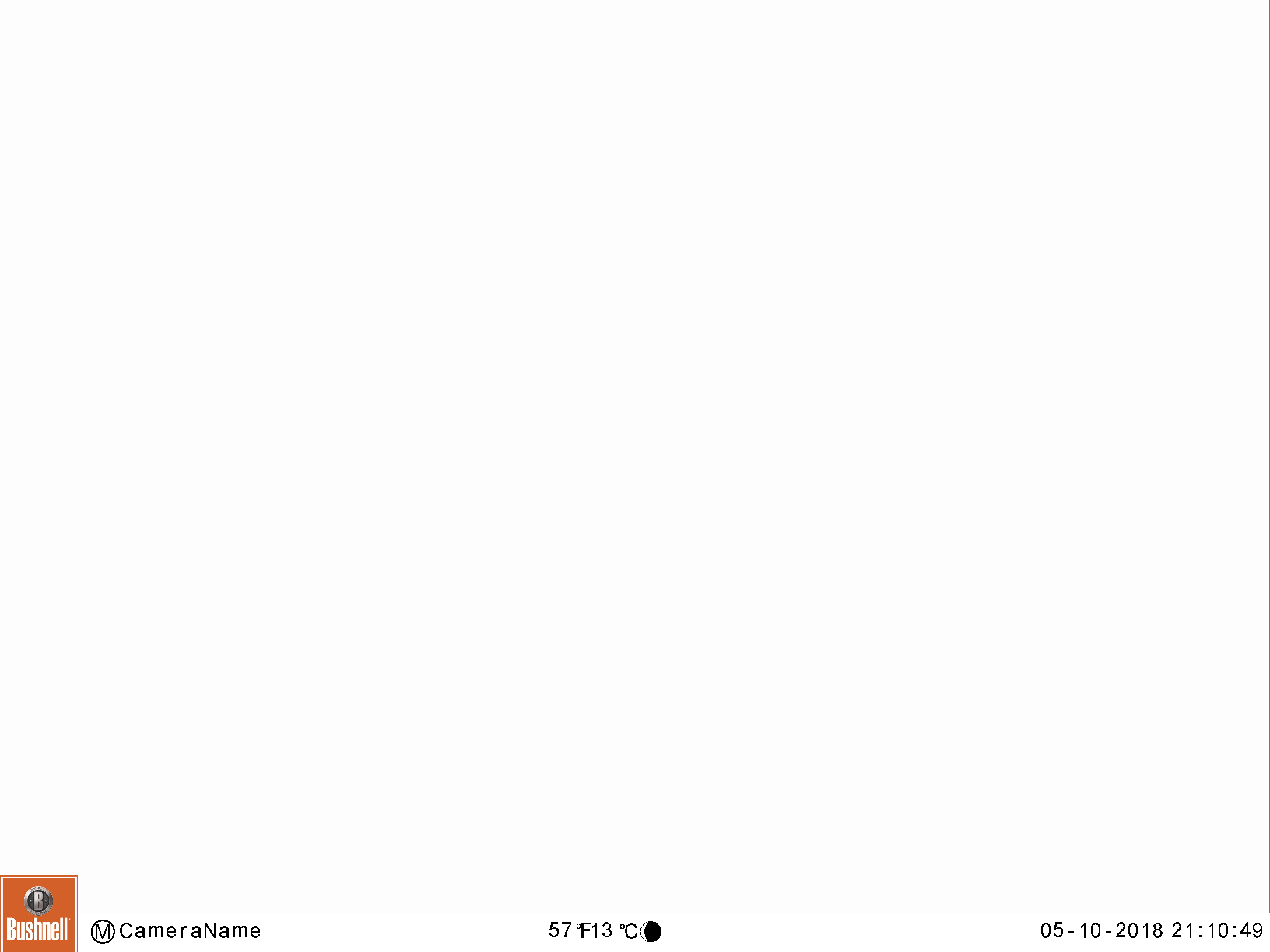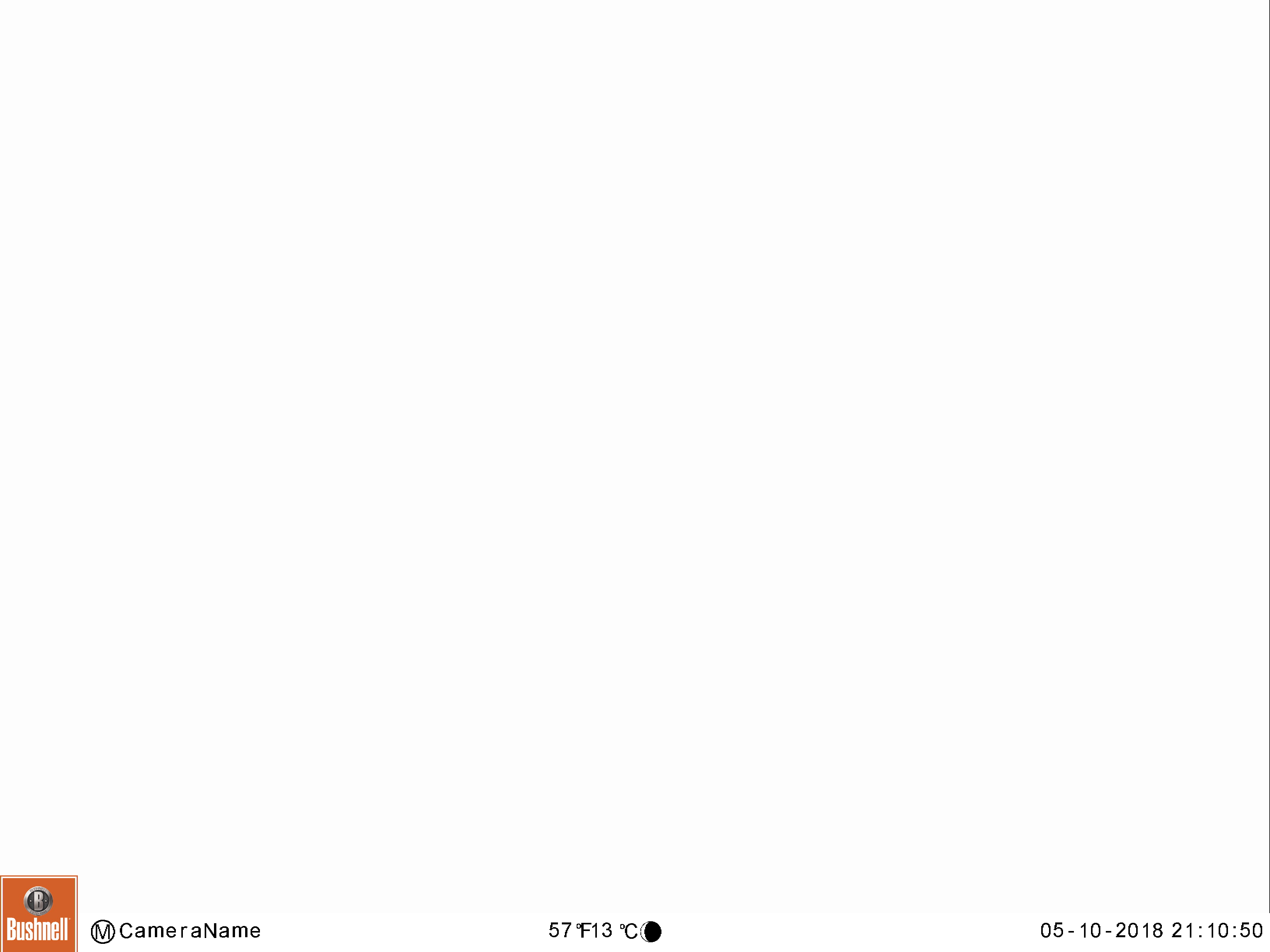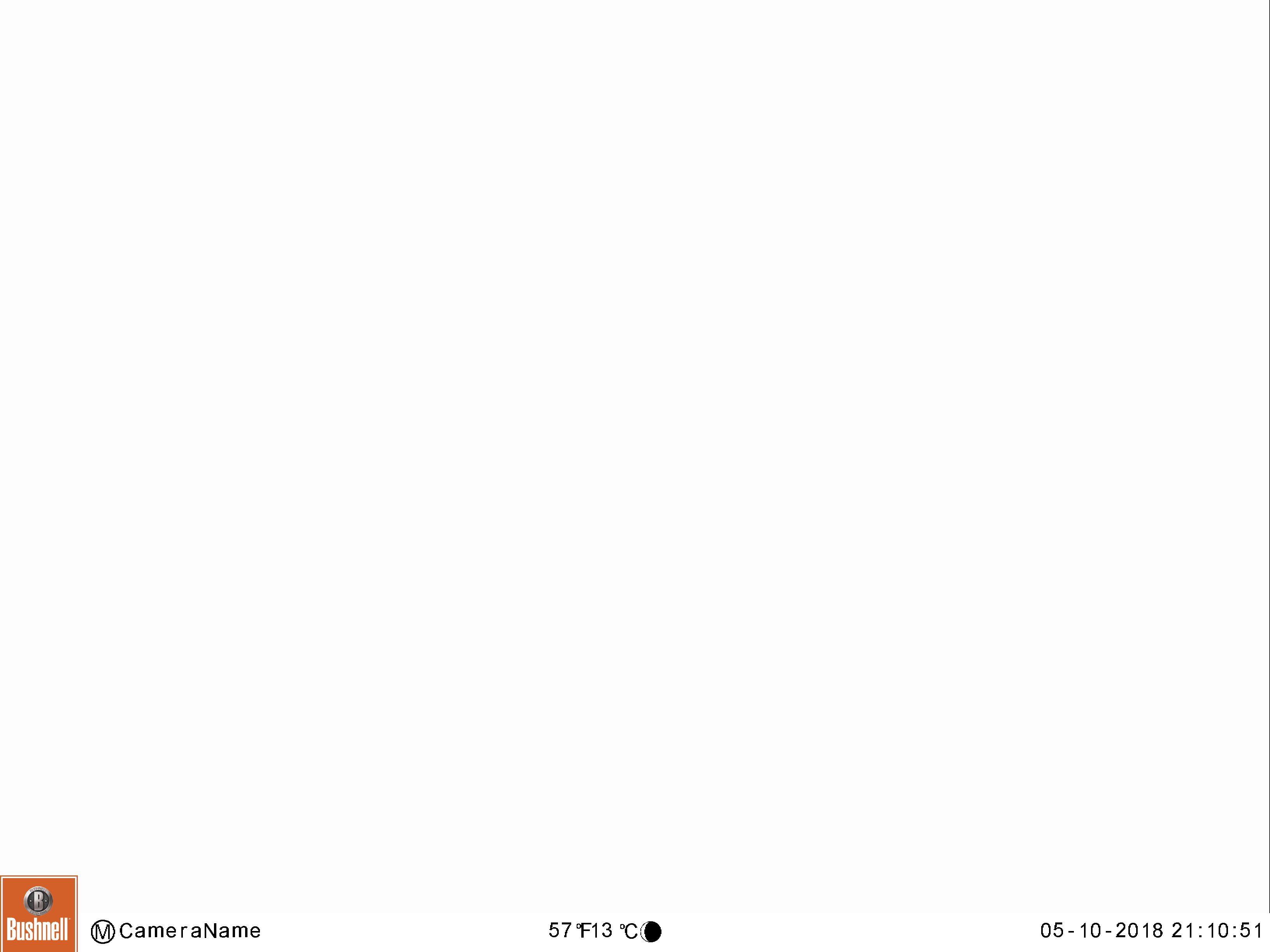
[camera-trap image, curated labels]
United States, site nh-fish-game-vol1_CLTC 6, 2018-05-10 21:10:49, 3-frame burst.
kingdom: Animalia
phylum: Chordata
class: Mammalia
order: Artiodactyla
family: Cervidae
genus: Alces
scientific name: Alces alces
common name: moose